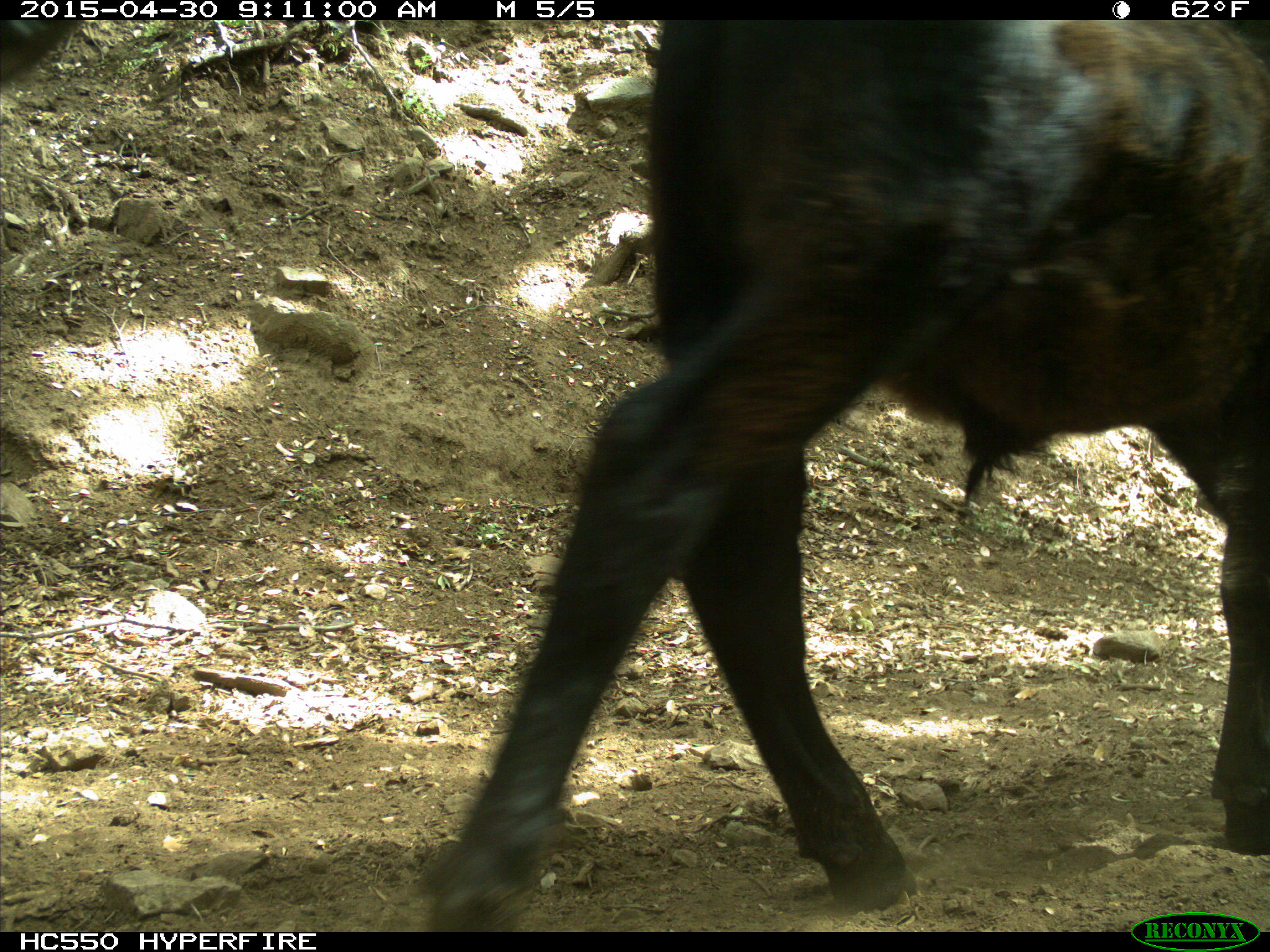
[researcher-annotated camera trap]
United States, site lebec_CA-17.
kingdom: Animalia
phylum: Chordata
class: Mammalia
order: Artiodactyla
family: Bovidae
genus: Bos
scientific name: Bos taurus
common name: domestic cow